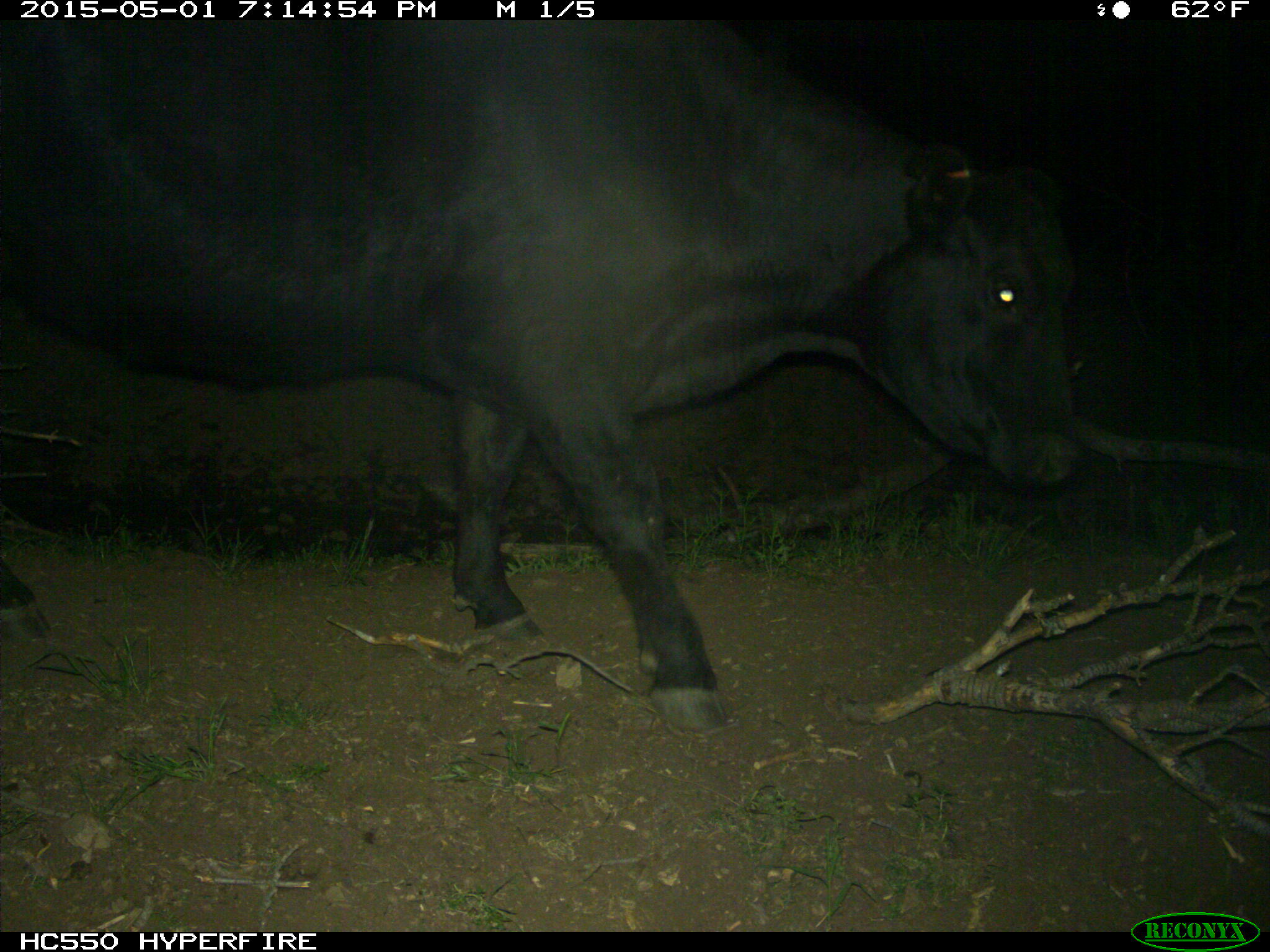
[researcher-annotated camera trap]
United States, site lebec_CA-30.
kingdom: Animalia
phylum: Chordata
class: Mammalia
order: Artiodactyla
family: Bovidae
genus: Bos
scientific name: Bos taurus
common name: domestic cow